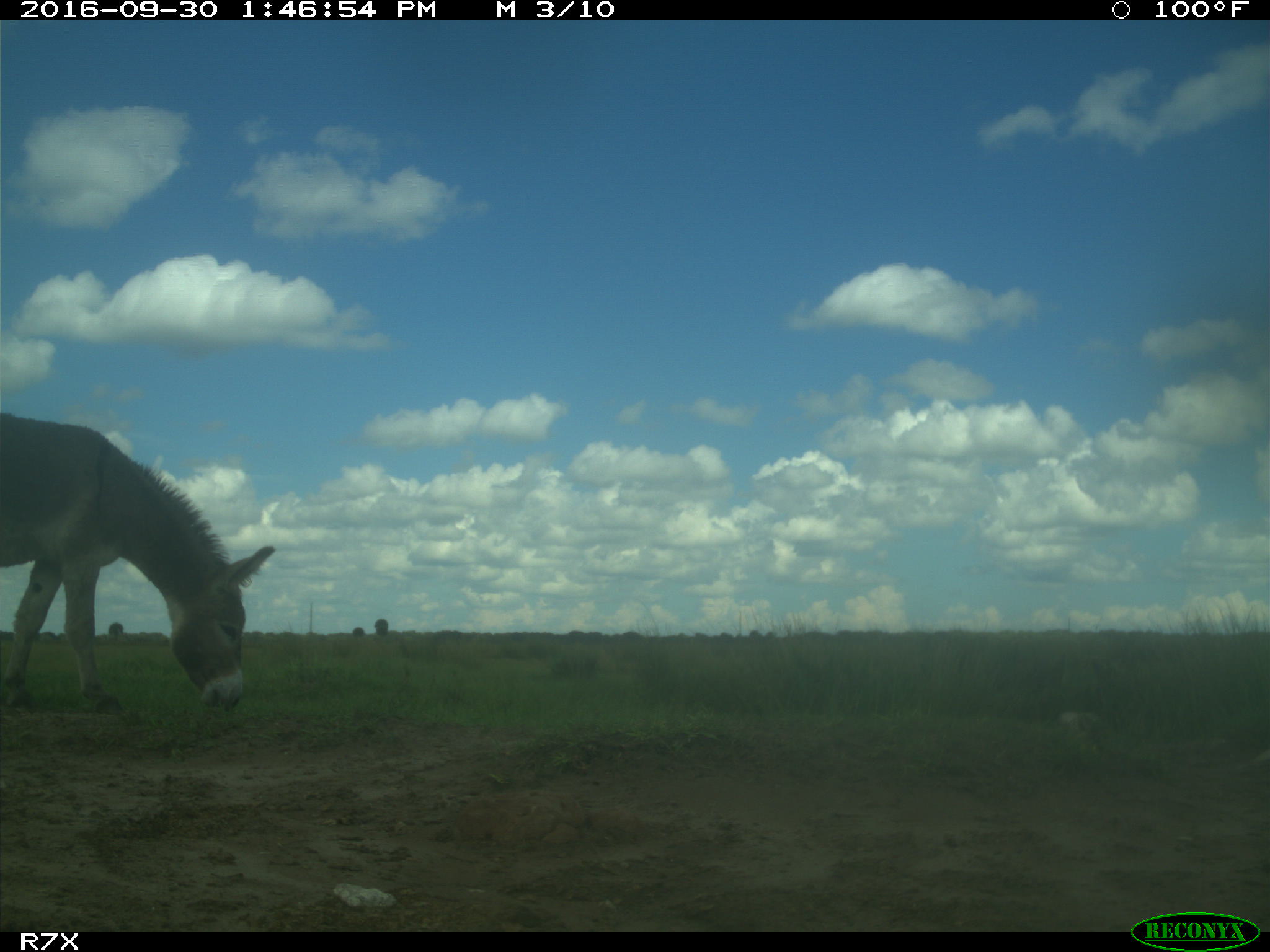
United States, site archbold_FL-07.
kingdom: Animalia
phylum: Chordata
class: Mammalia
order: Perissodactyla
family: Equidae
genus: Equus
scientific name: Equus africanus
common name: african wild ass